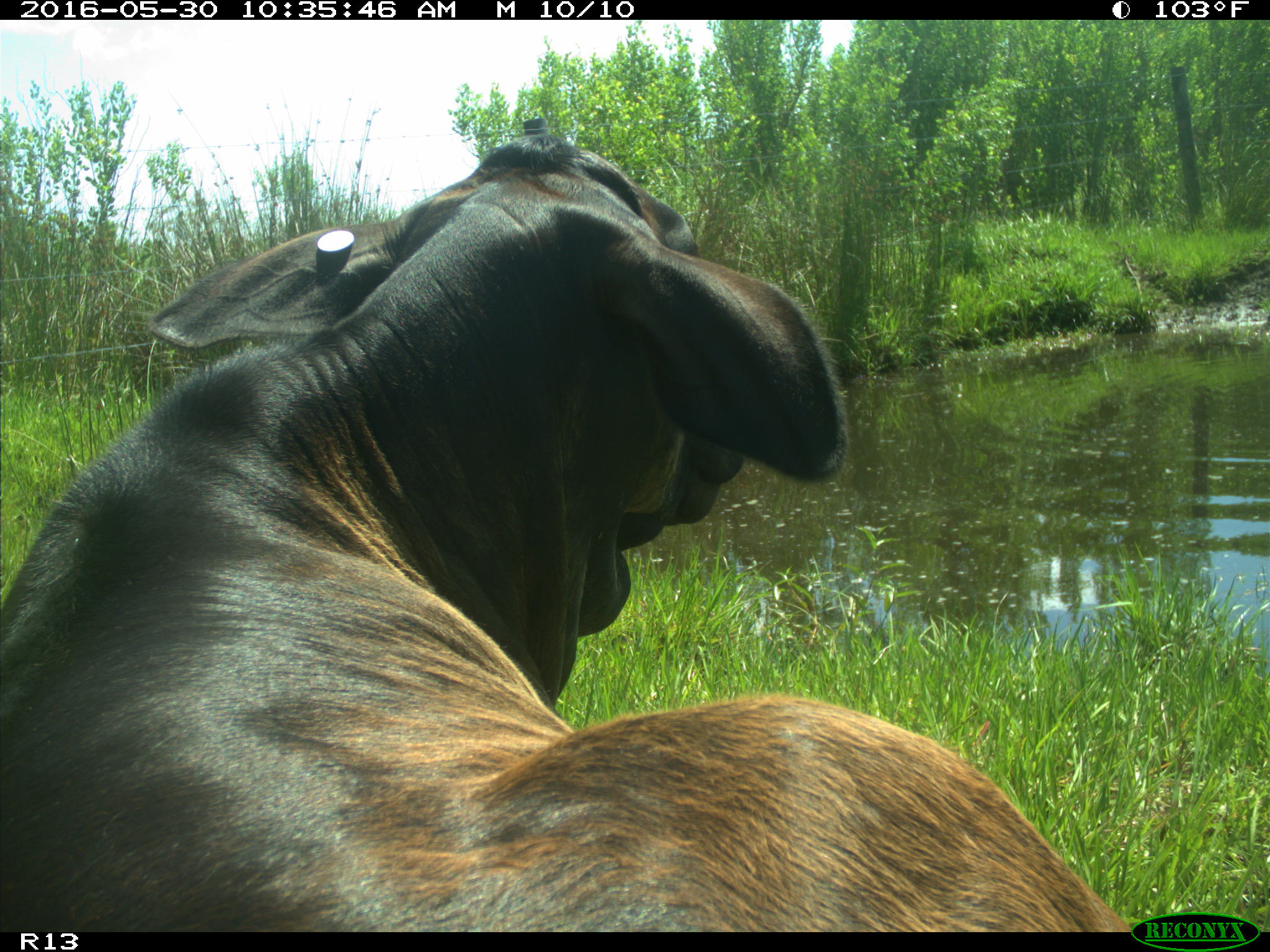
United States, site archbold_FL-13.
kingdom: Animalia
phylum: Chordata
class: Mammalia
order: Artiodactyla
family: Bovidae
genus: Bos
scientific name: Bos taurus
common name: domestic cow